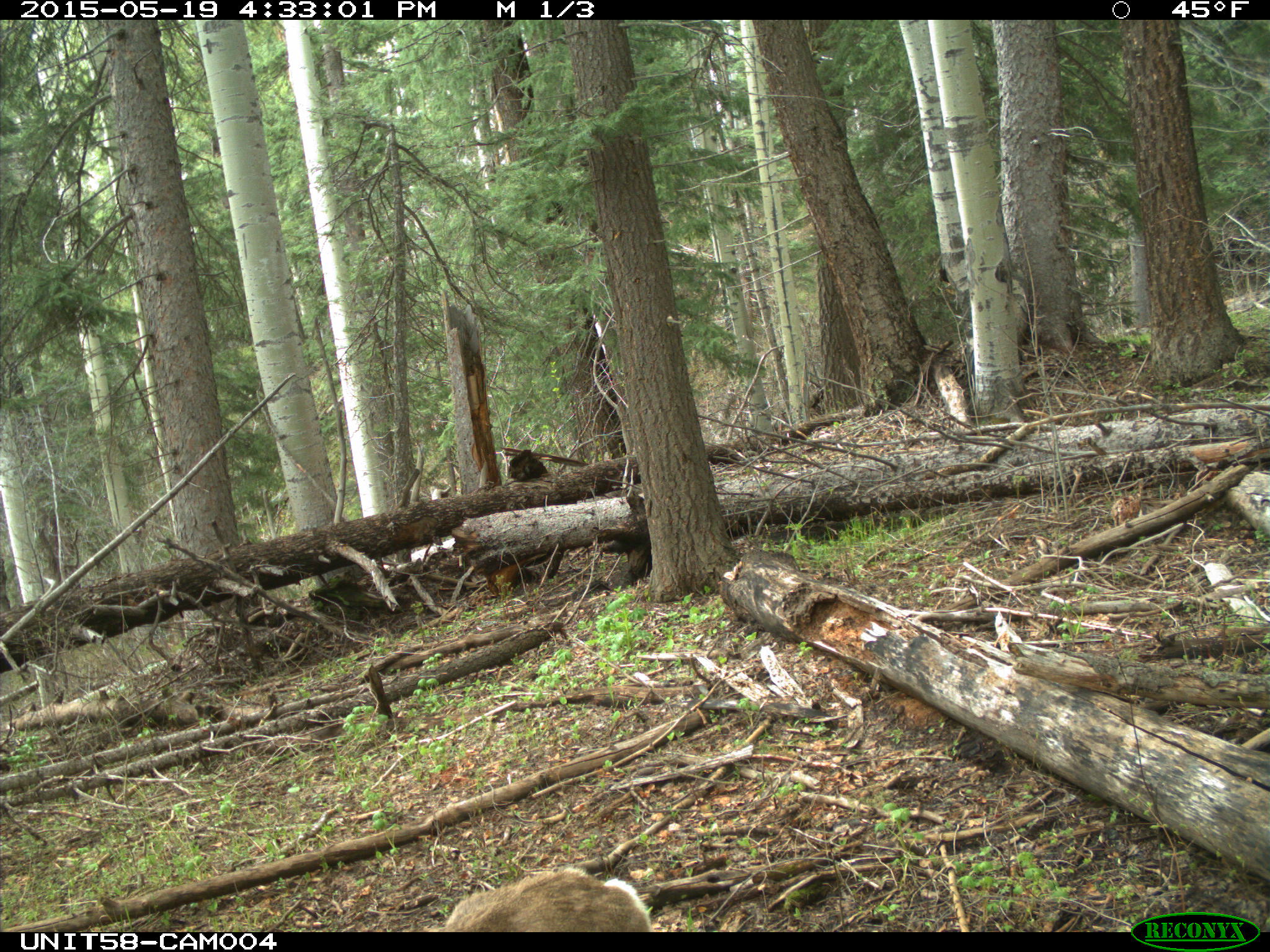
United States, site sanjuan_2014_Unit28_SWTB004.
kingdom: Animalia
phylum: Chordata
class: Mammalia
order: Artiodactyla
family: Cervidae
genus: Odocoileus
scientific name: Odocoileus hemionus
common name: mule deer